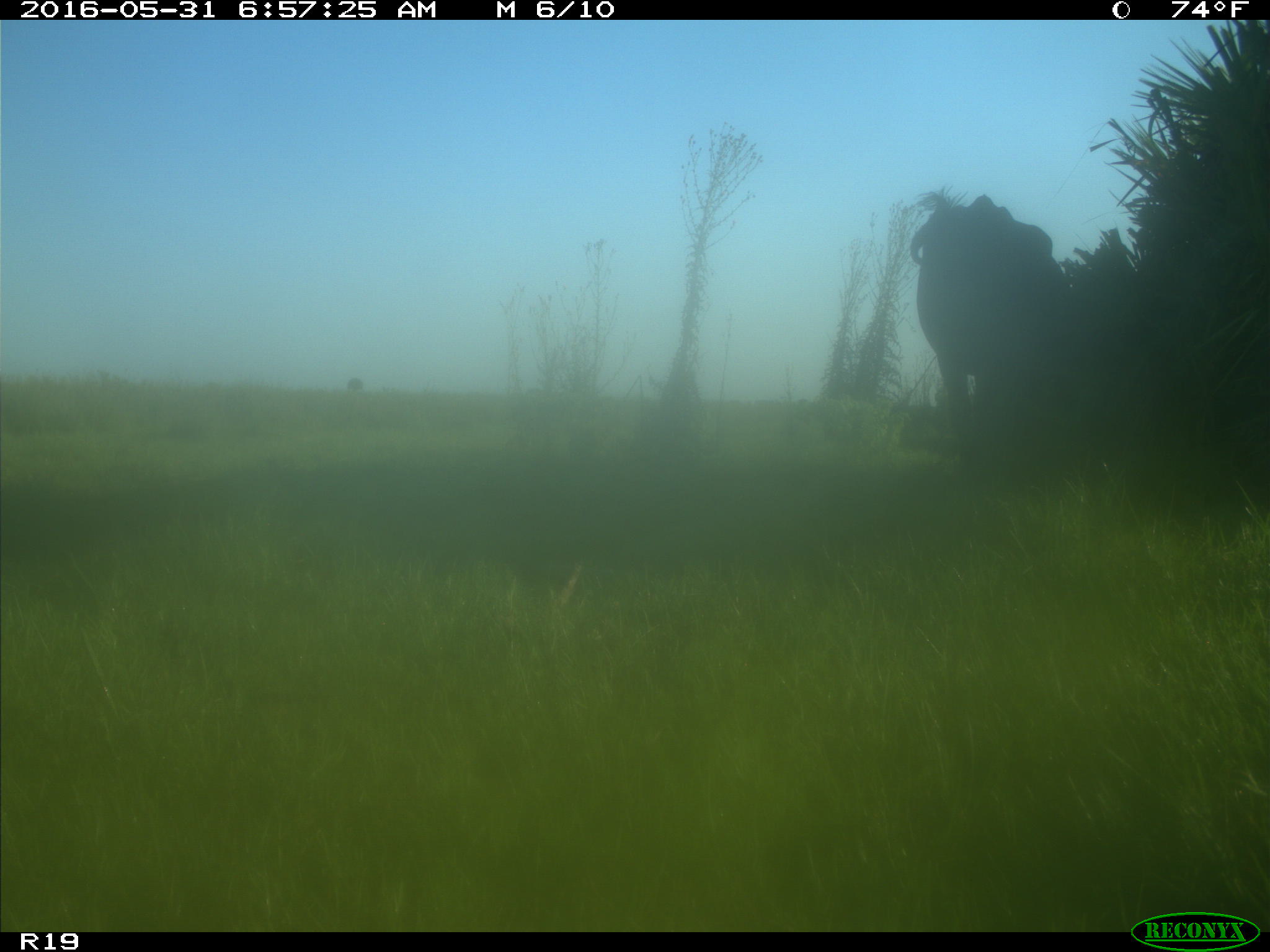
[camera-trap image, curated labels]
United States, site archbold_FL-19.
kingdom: Animalia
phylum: Chordata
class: Mammalia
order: Artiodactyla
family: Bovidae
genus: Bos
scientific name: Bos taurus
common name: domestic cow